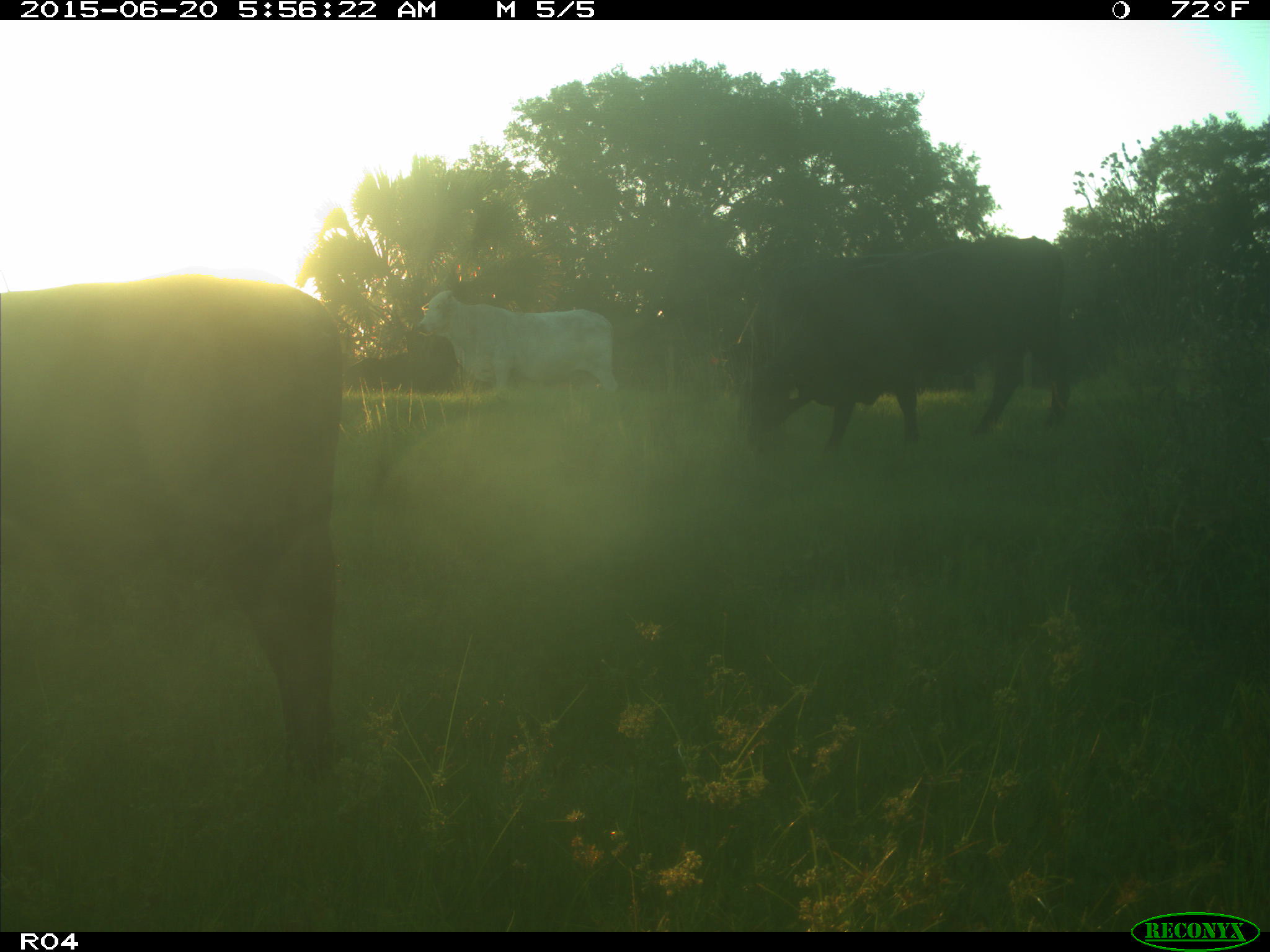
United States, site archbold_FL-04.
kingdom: Animalia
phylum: Chordata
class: Mammalia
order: Artiodactyla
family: Bovidae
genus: Bos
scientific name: Bos taurus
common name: domestic cow